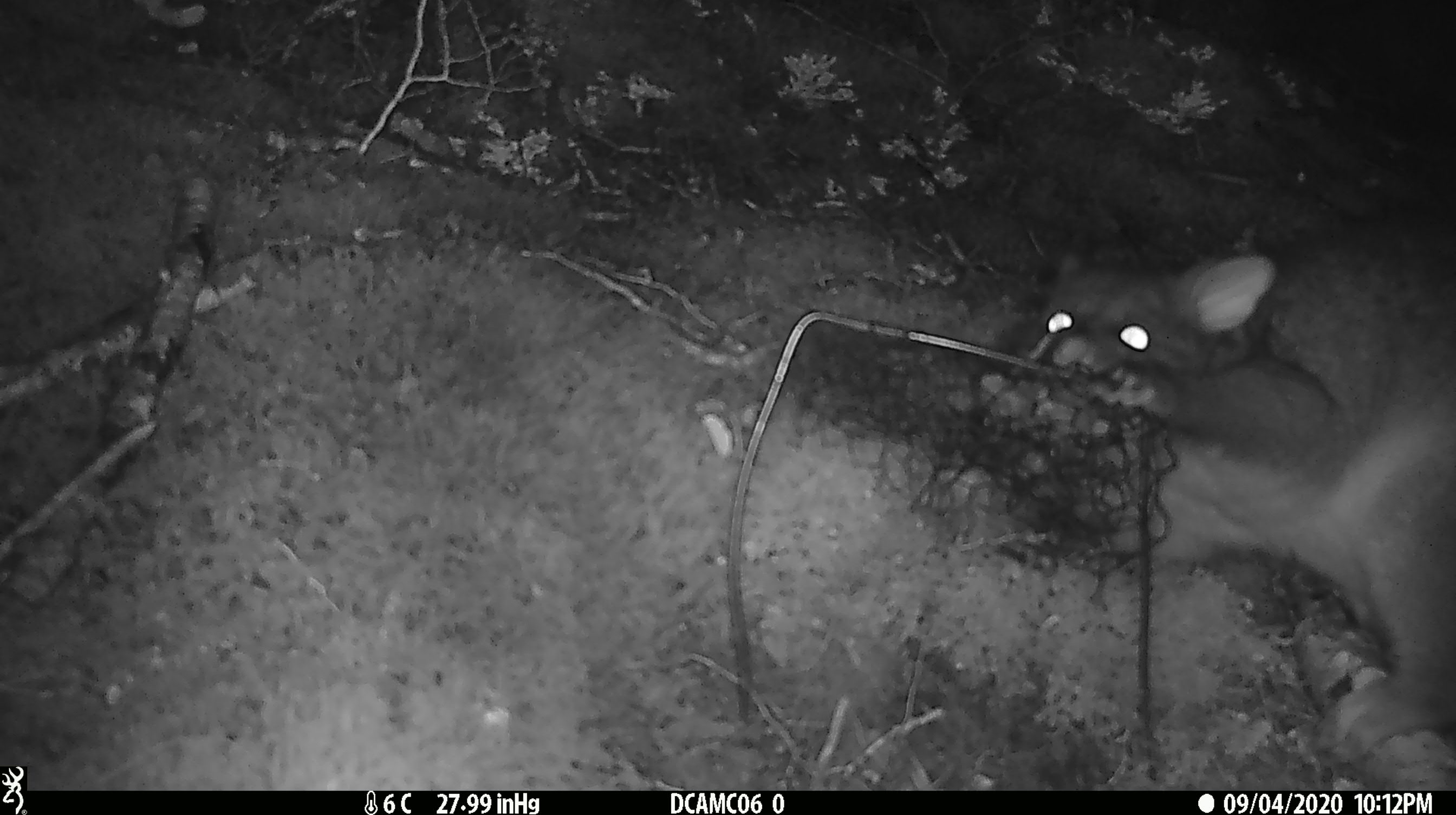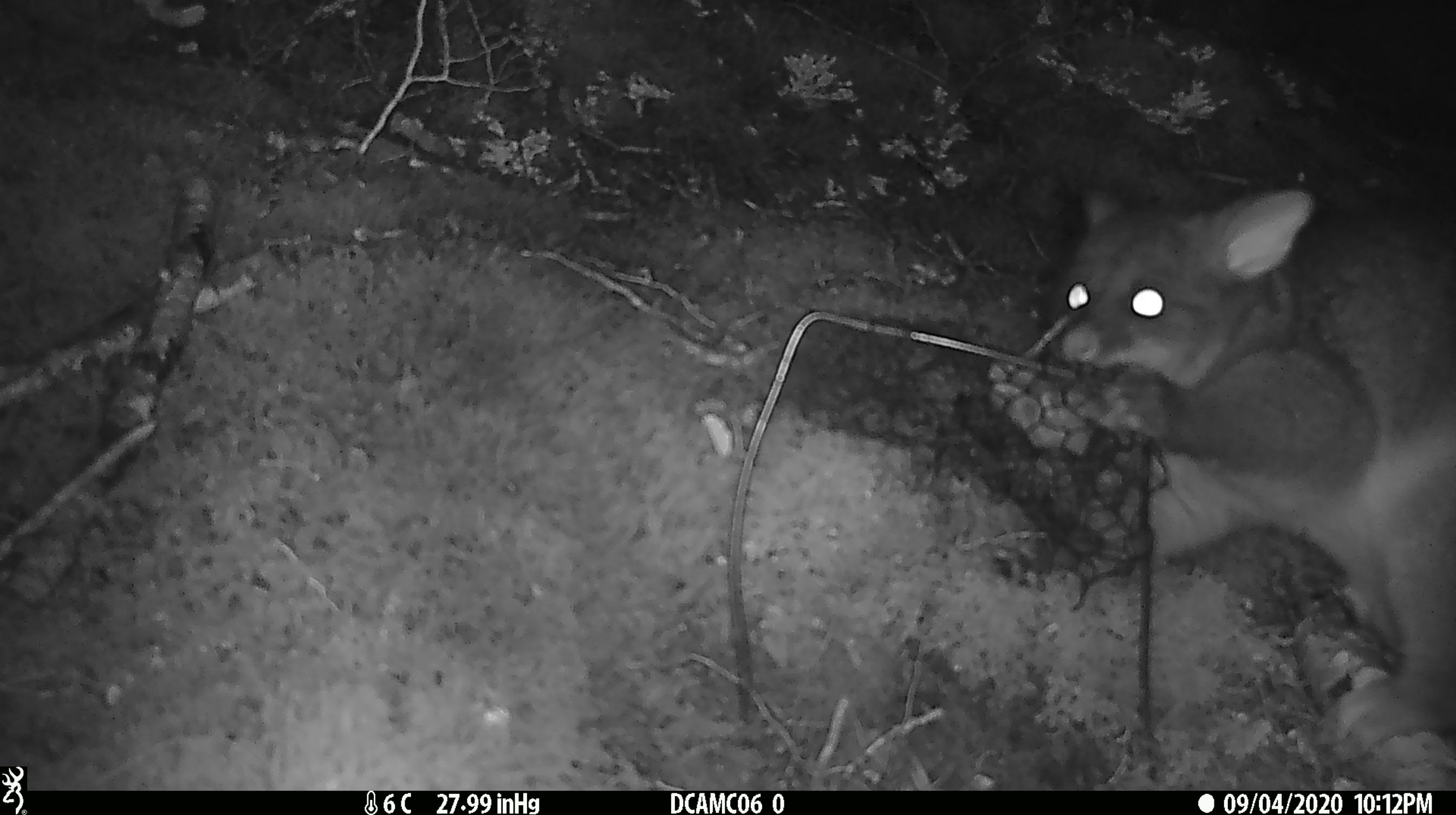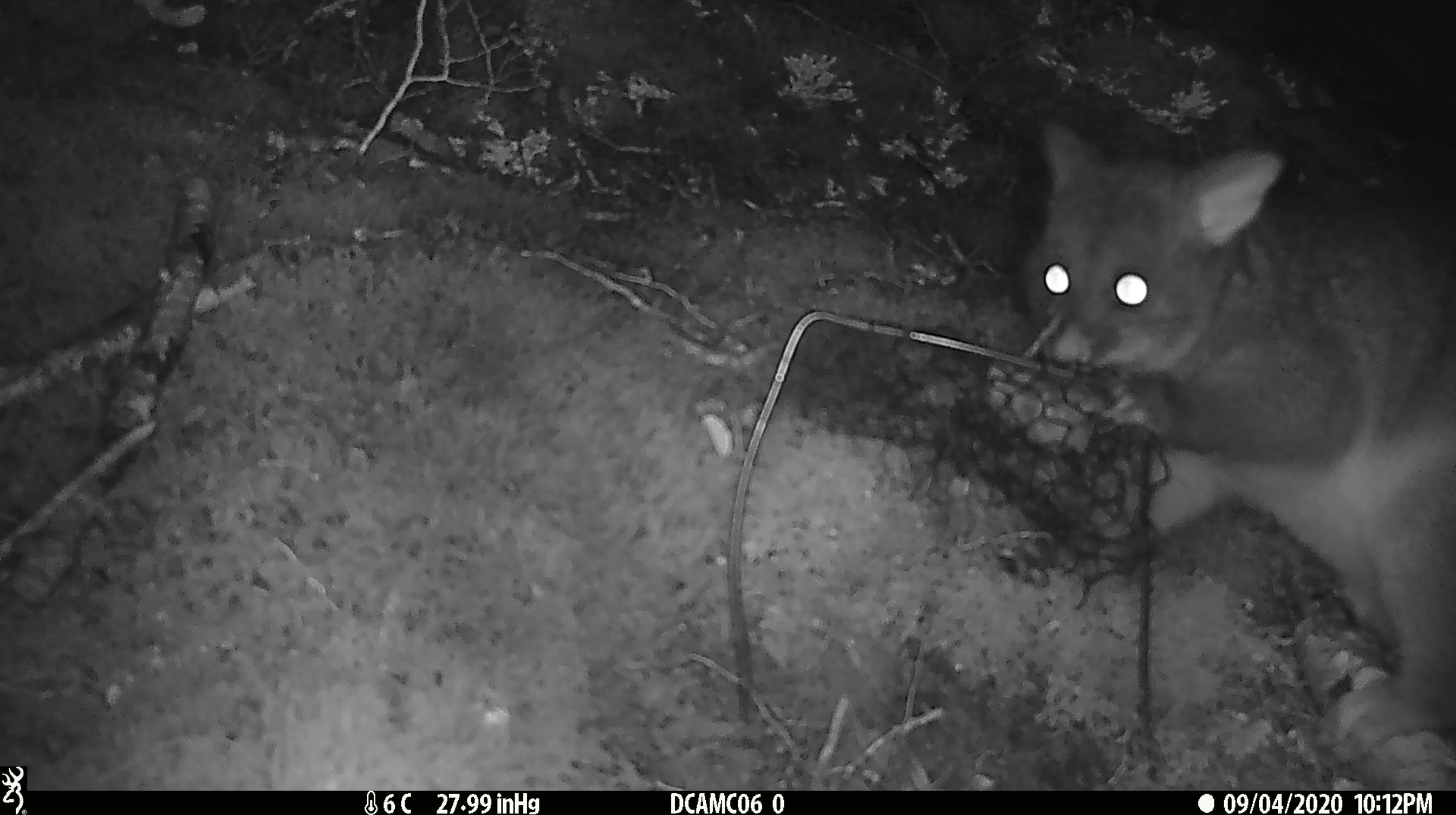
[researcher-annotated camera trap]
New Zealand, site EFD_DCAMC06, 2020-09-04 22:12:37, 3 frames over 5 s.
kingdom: Animalia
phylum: Chordata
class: Mammalia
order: Diprotodontia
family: Phalangeridae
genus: Trichosurus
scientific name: Trichosurus vulpecula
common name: common brushtail possum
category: possum